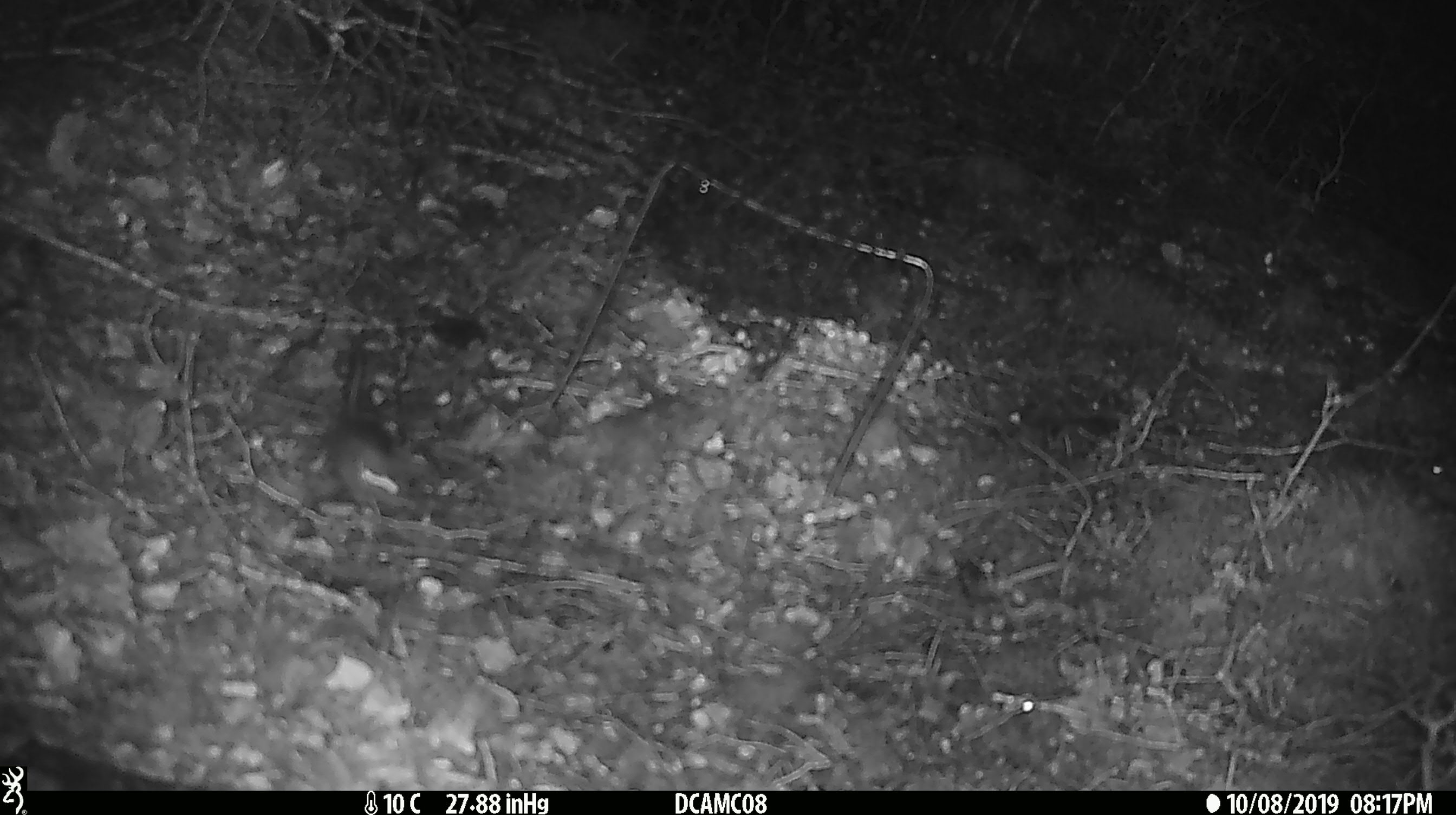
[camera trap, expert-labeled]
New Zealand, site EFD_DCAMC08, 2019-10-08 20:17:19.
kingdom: Animalia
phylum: Chordata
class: Mammalia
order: Rodentia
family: Muridae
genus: Mus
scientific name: Mus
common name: mouse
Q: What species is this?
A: Mouse (Mus).